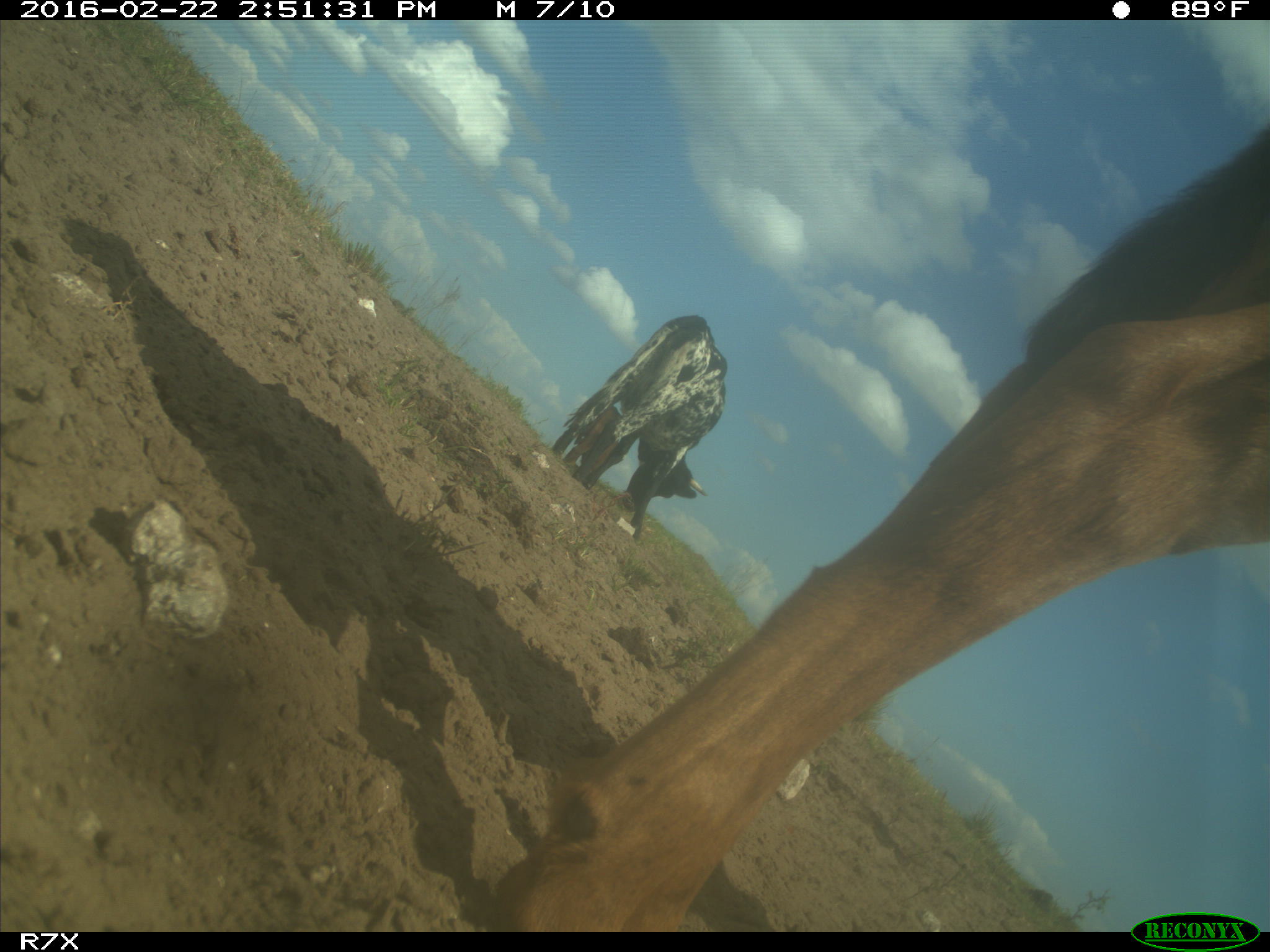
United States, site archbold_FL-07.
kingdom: Animalia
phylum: Chordata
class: Mammalia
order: Artiodactyla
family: Bovidae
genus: Bos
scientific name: Bos taurus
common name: domestic cow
Bos taurus (domestic cow).